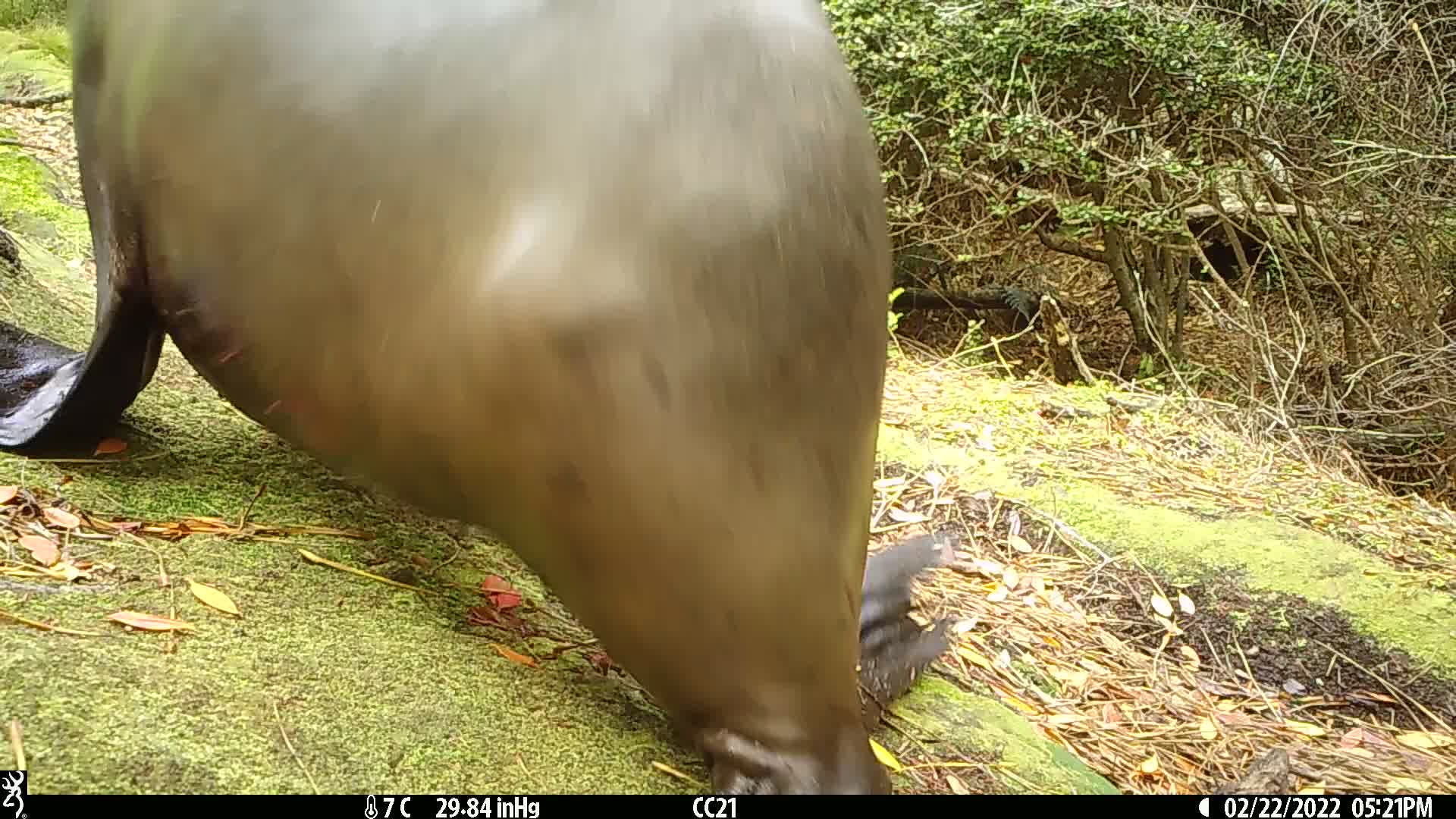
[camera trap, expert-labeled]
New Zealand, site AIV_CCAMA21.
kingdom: Animalia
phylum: Chordata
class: Mammalia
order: Carnivora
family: Otariidae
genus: Phocarctos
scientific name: Phocarctos hookeri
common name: new zealand sea lion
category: sealion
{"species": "sealion (new zealand sea lion) (Phocarctos hookeri)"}